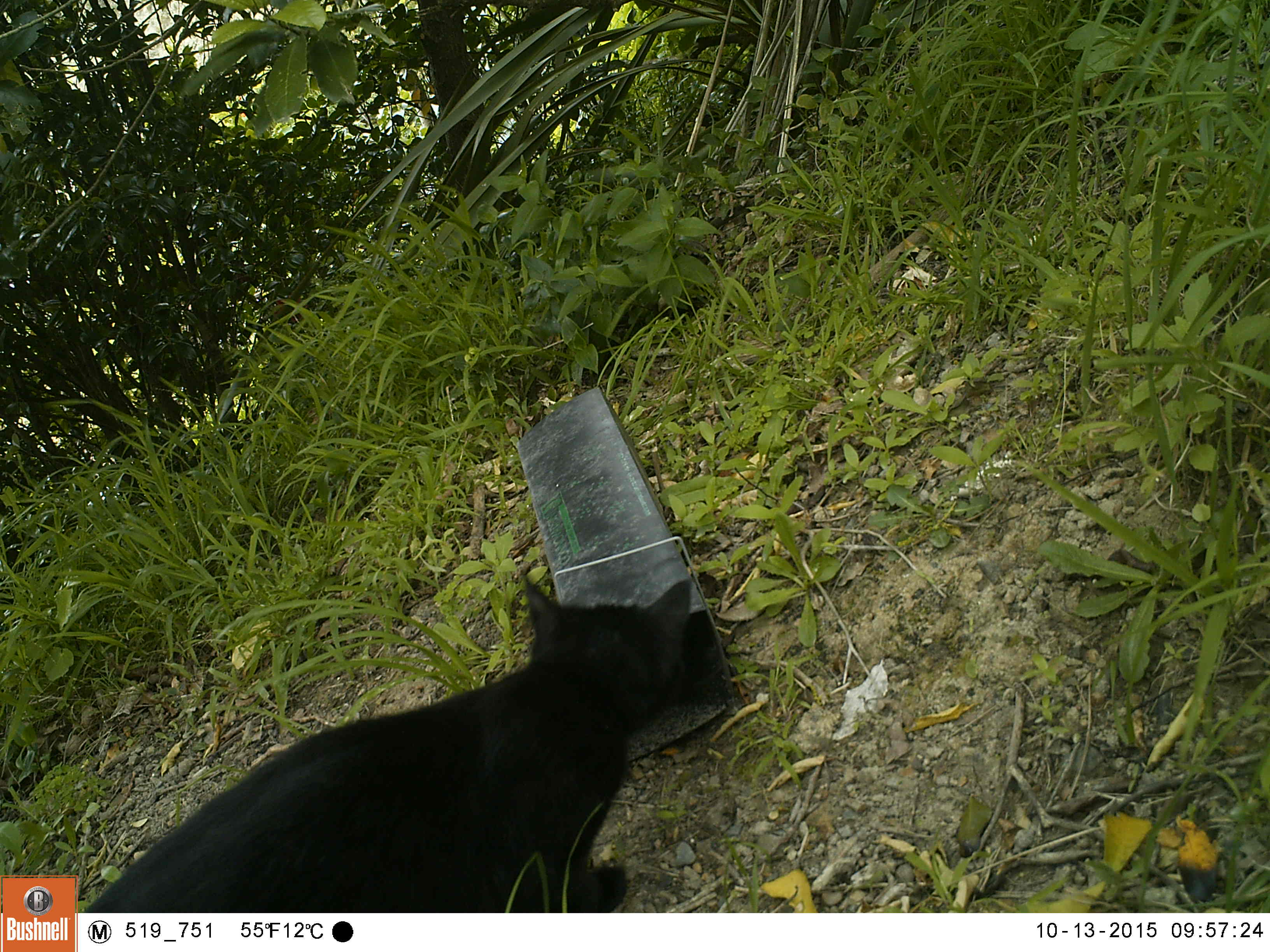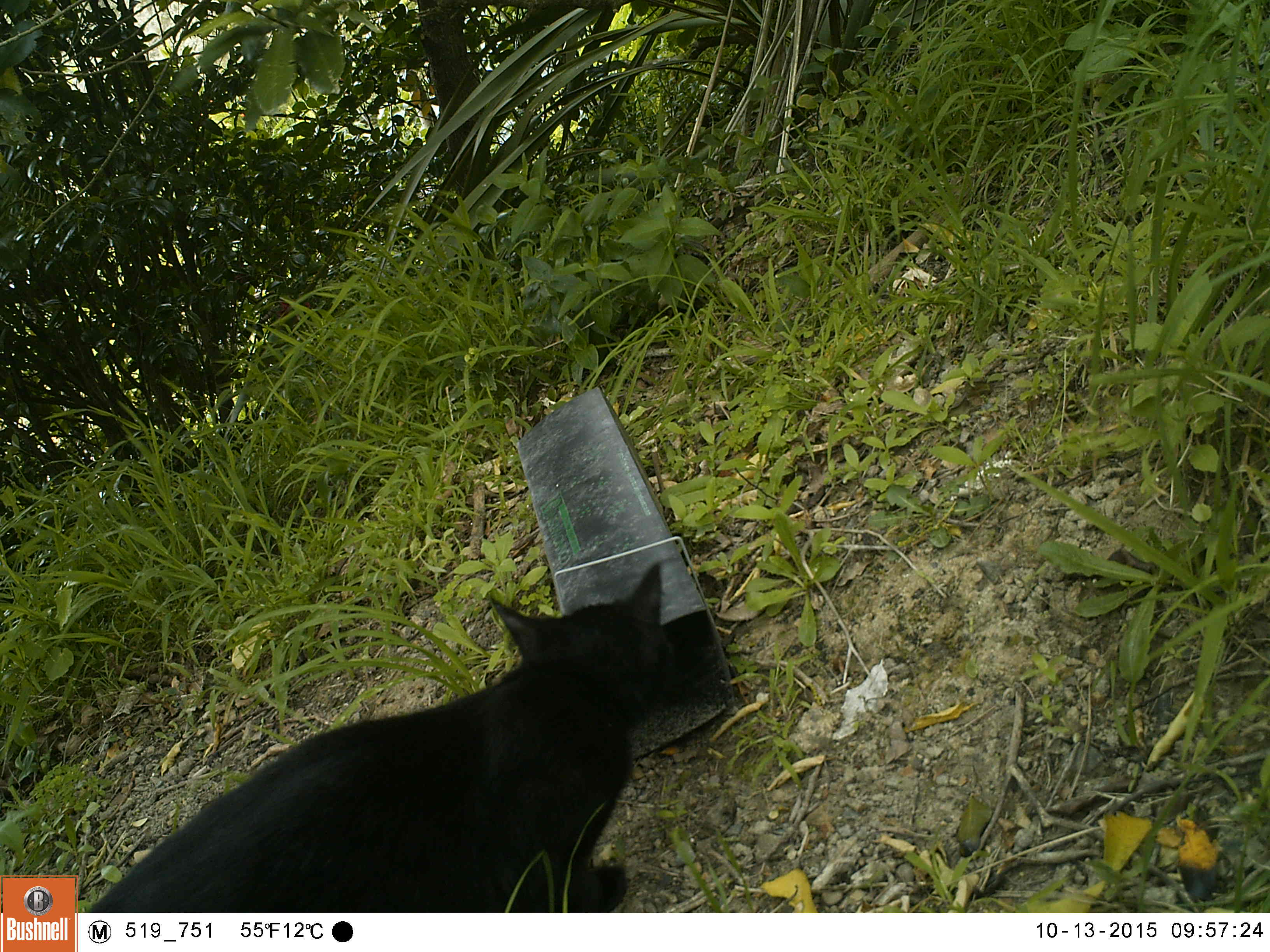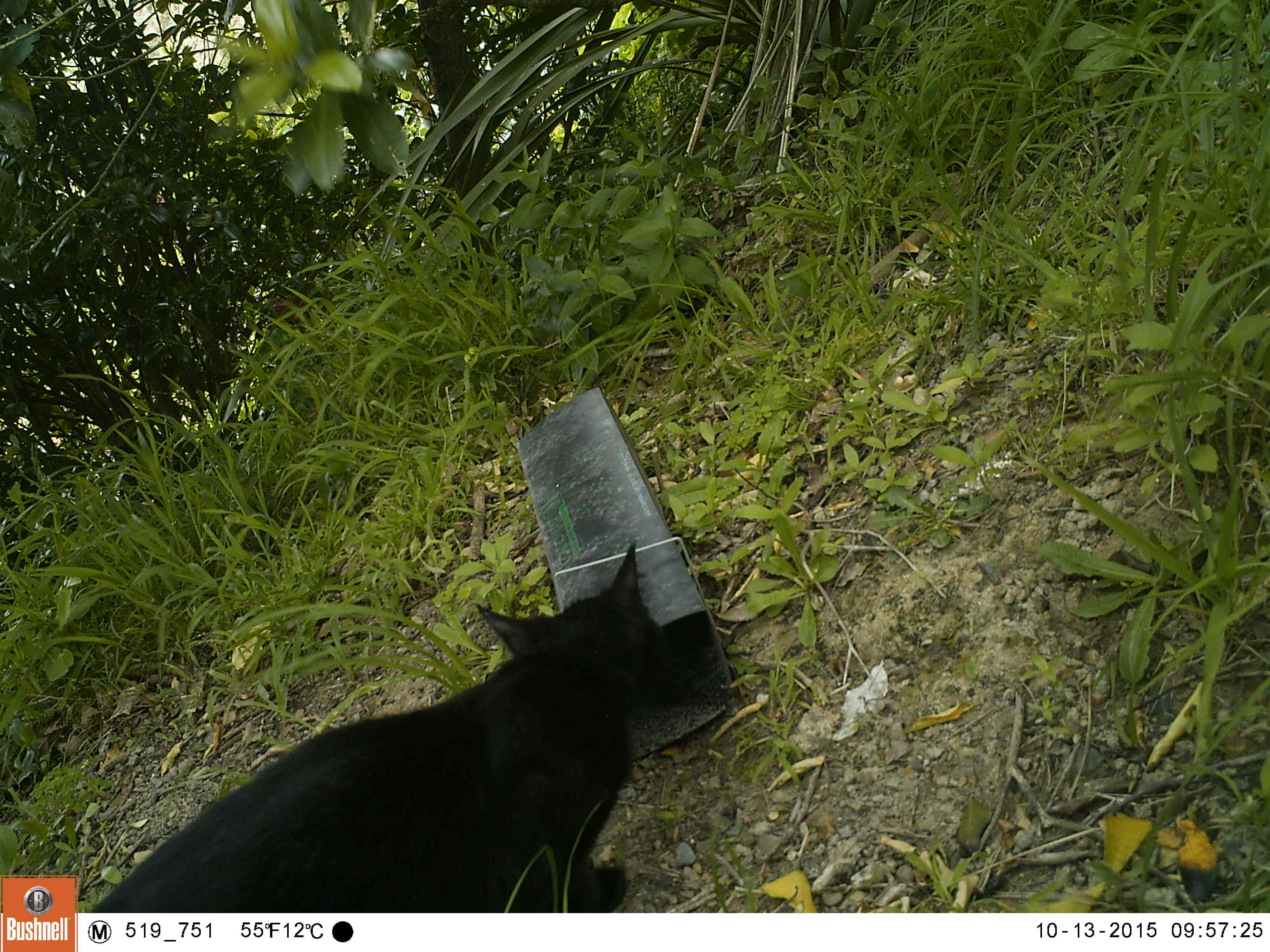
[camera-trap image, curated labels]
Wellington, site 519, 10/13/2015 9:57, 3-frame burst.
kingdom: Animalia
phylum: Chordata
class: Mammalia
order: Carnivora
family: Felidae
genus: Felis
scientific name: Felis catus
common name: cat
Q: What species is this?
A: Cat (Felis catus).